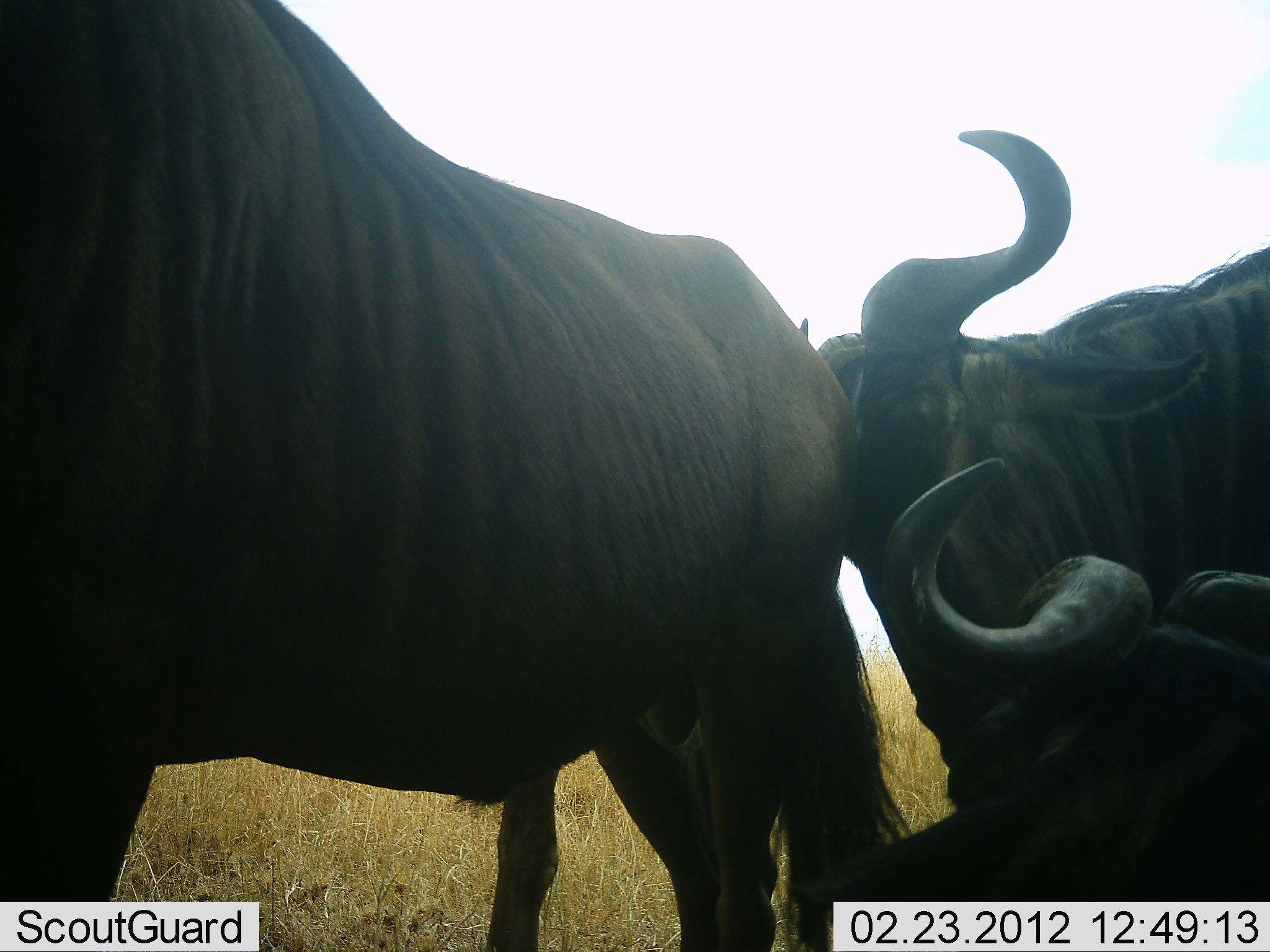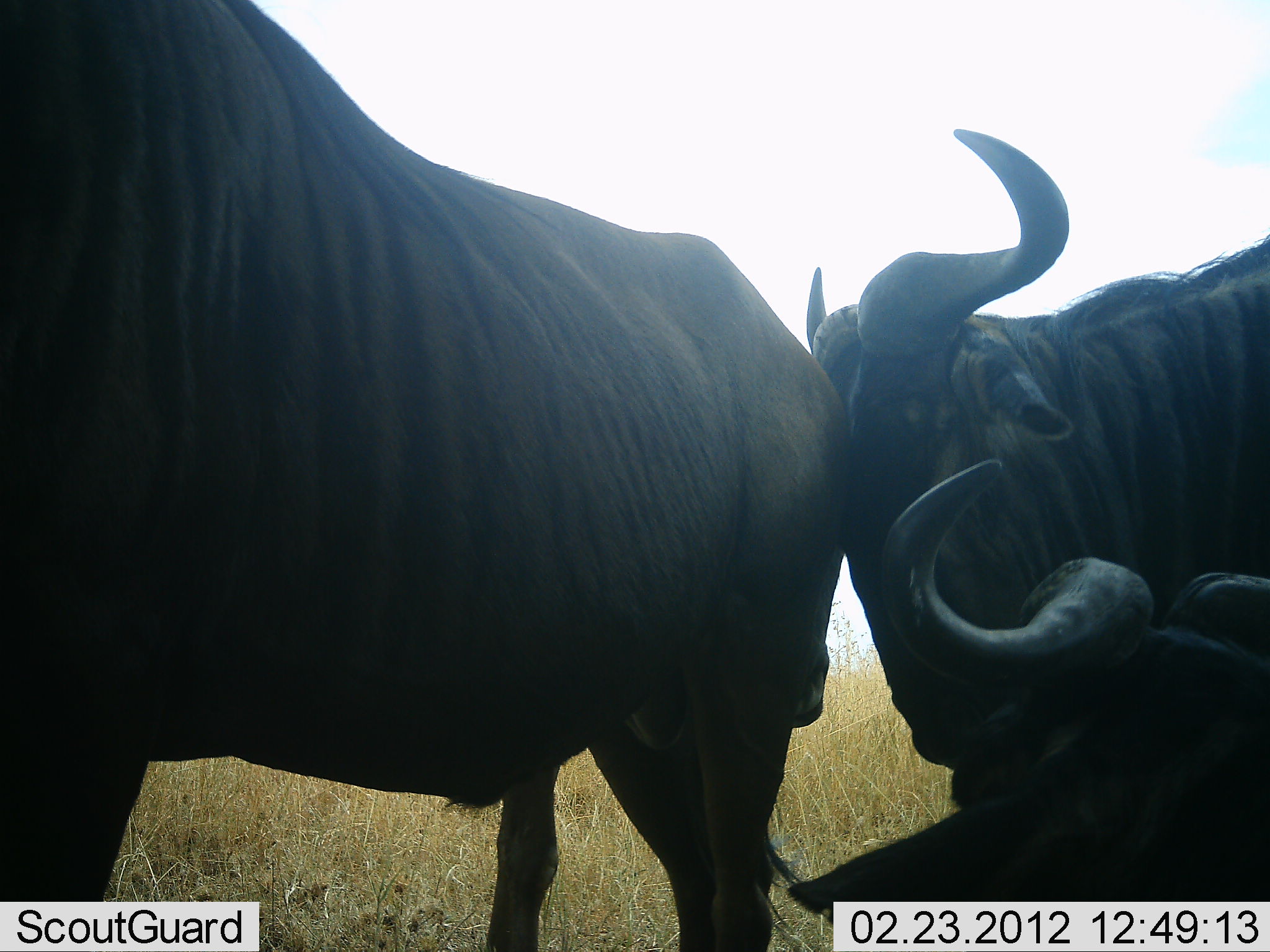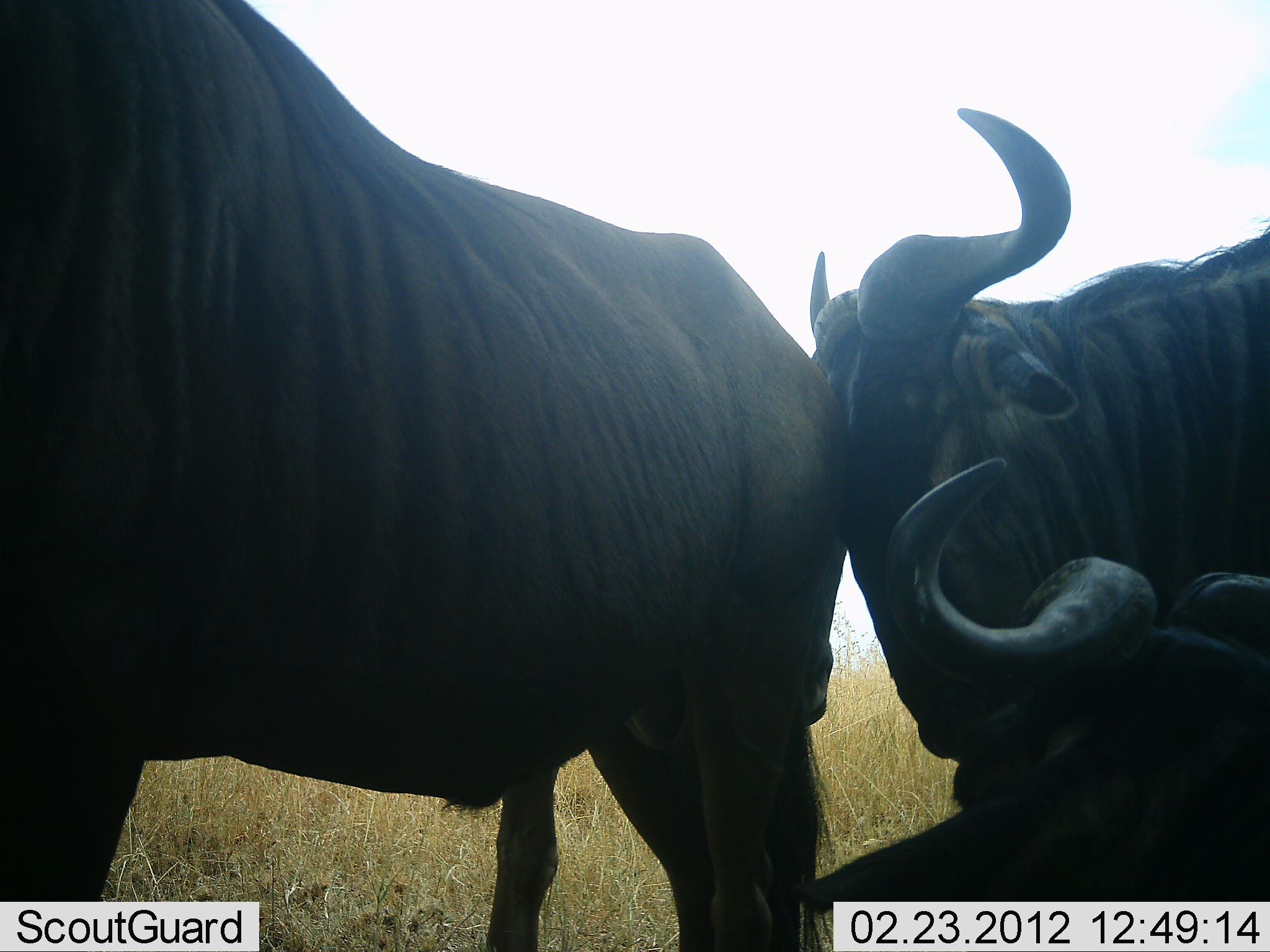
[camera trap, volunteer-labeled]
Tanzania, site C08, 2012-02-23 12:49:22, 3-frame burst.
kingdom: Animalia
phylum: Chordata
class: Mammalia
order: Artiodactyla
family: Bovidae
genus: Connochaetes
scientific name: Connochaetes taurinus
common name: blue wildebeest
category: wildebeest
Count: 3.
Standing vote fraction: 67%.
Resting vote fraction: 76%.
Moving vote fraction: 3%.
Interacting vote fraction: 58%.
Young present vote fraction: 0%.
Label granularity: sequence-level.